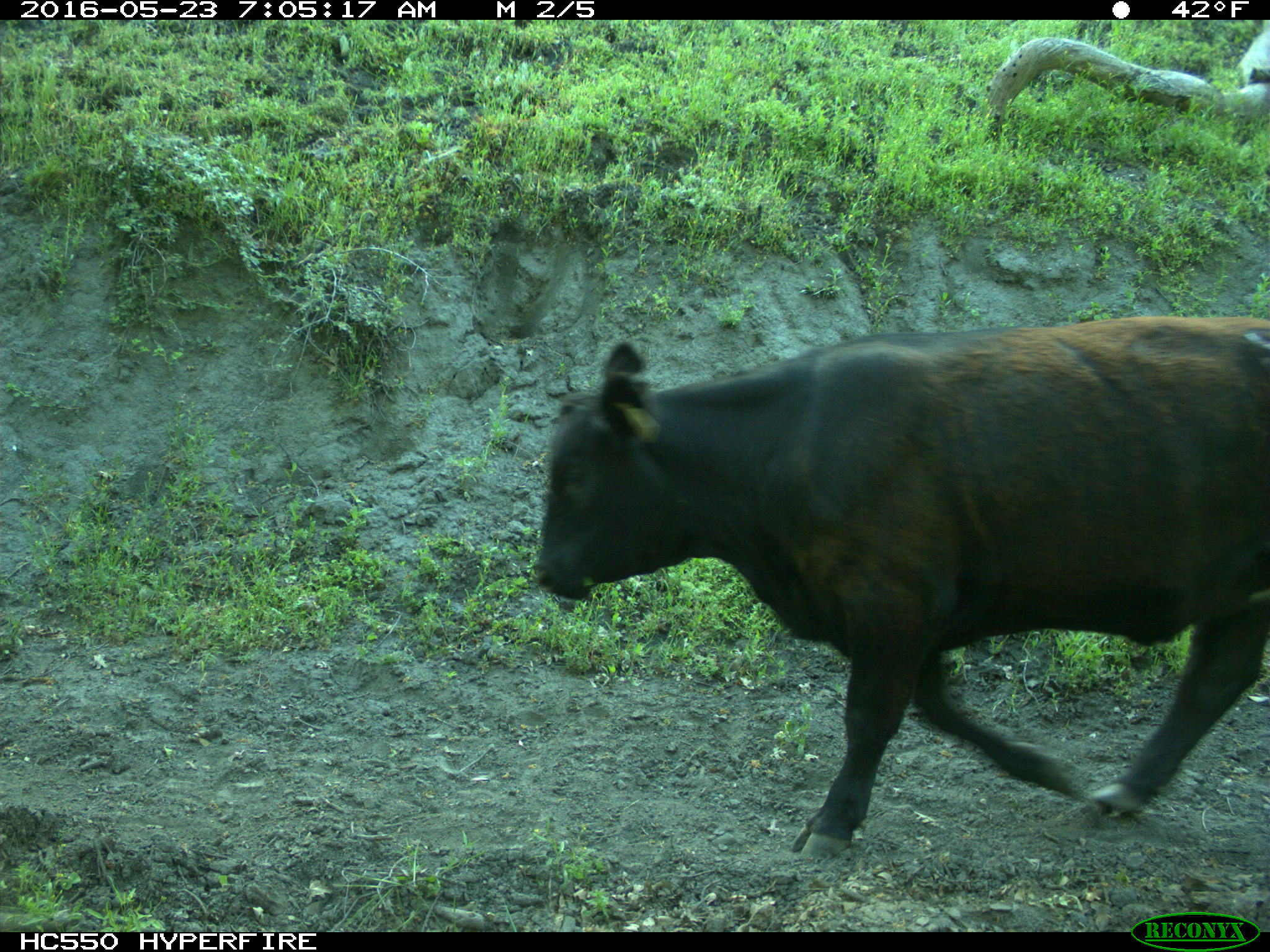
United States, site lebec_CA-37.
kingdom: Animalia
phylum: Chordata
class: Mammalia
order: Artiodactyla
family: Bovidae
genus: Bos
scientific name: Bos taurus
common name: domestic cow